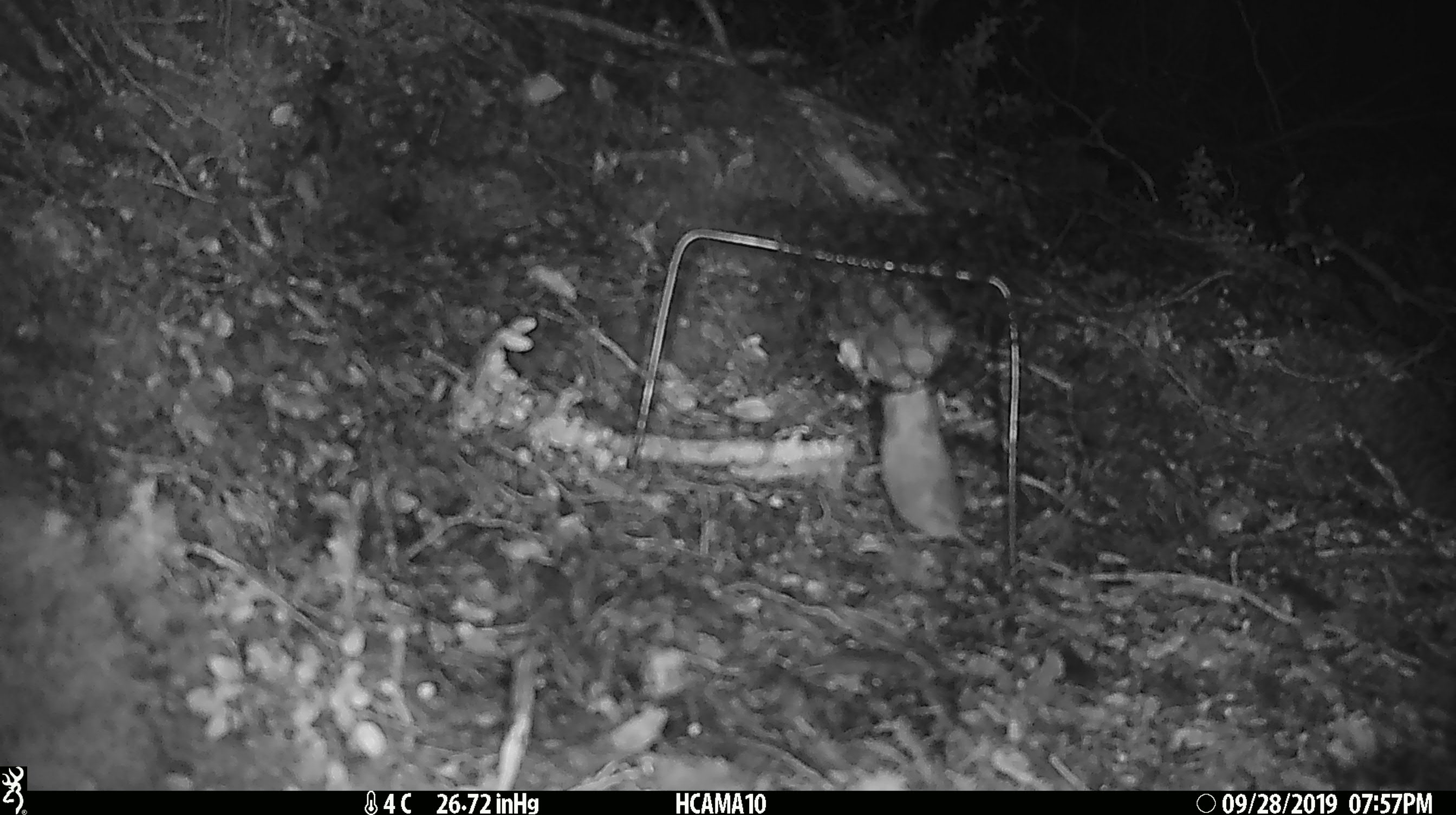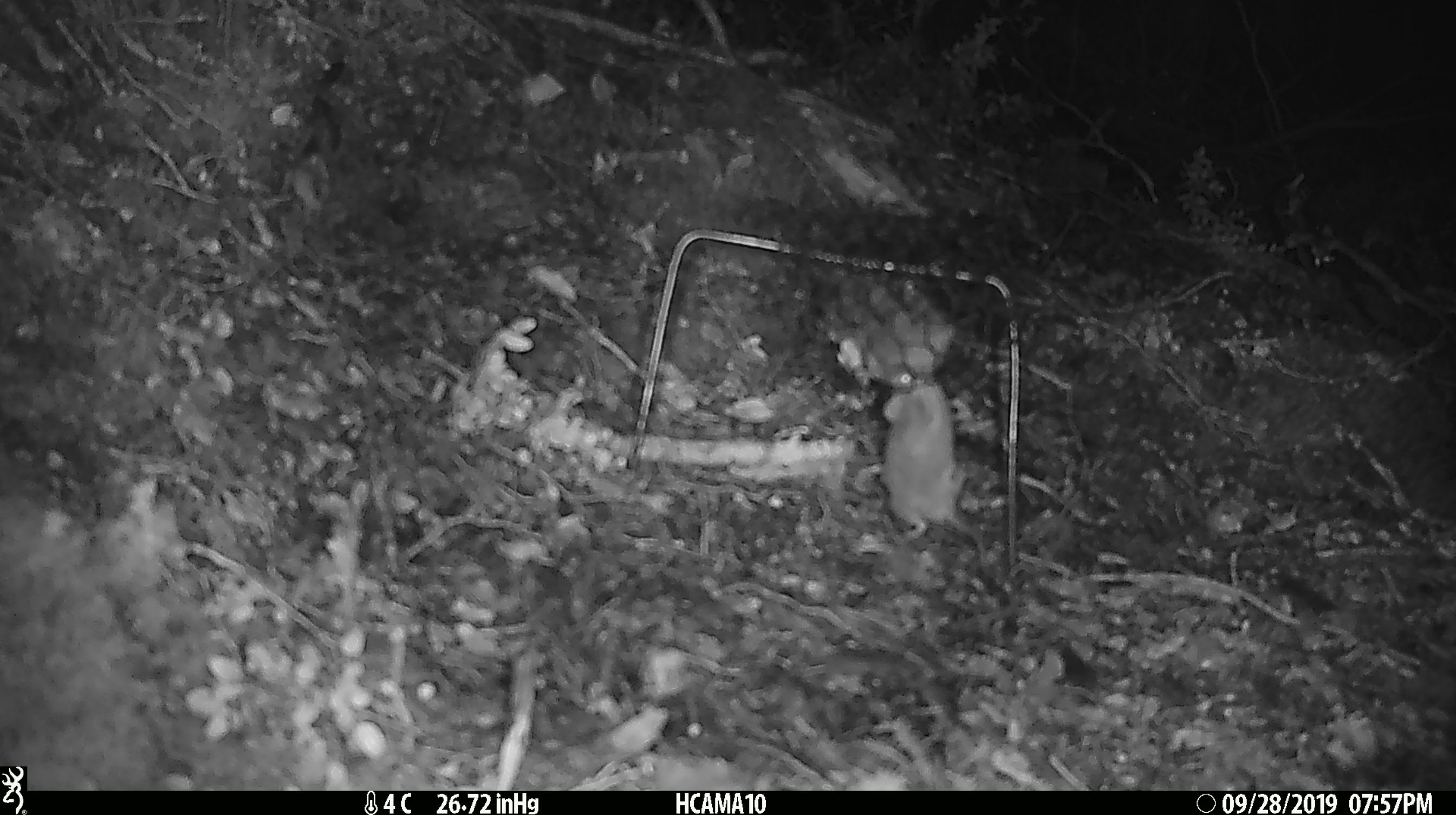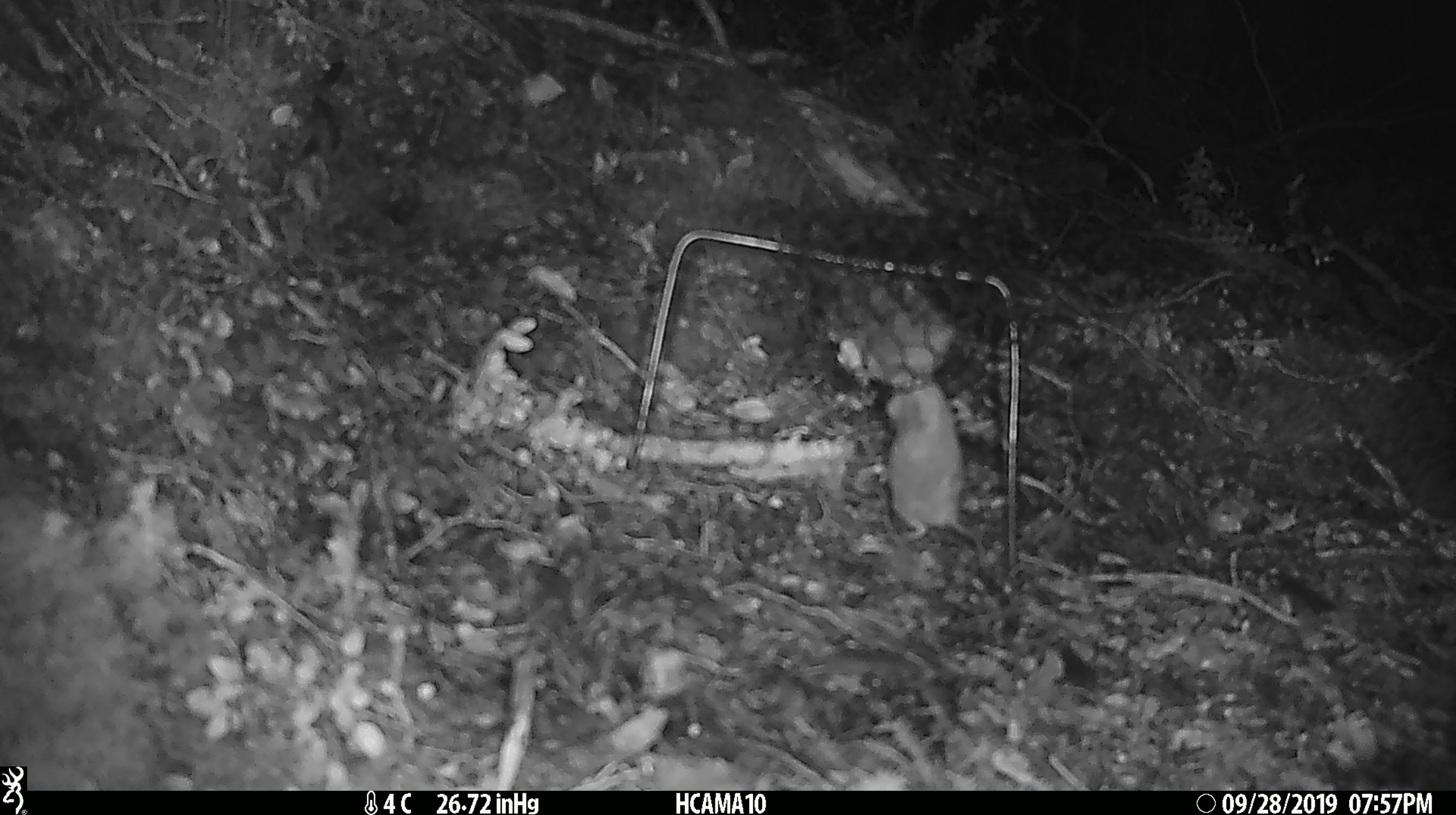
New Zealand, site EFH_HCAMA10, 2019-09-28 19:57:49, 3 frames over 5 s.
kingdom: Animalia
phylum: Chordata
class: Mammalia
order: Rodentia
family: Muridae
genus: Mus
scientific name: Mus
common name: mouse